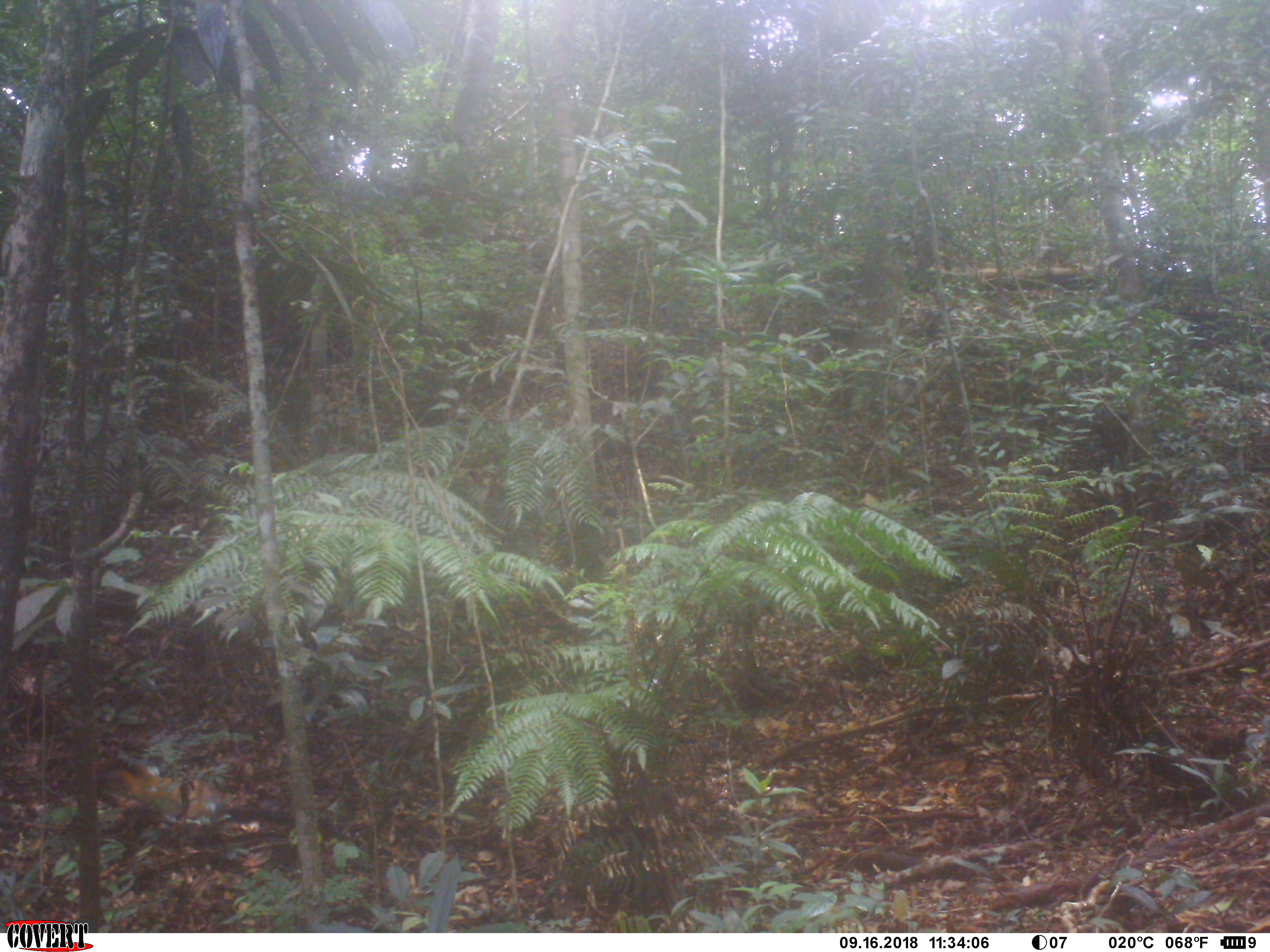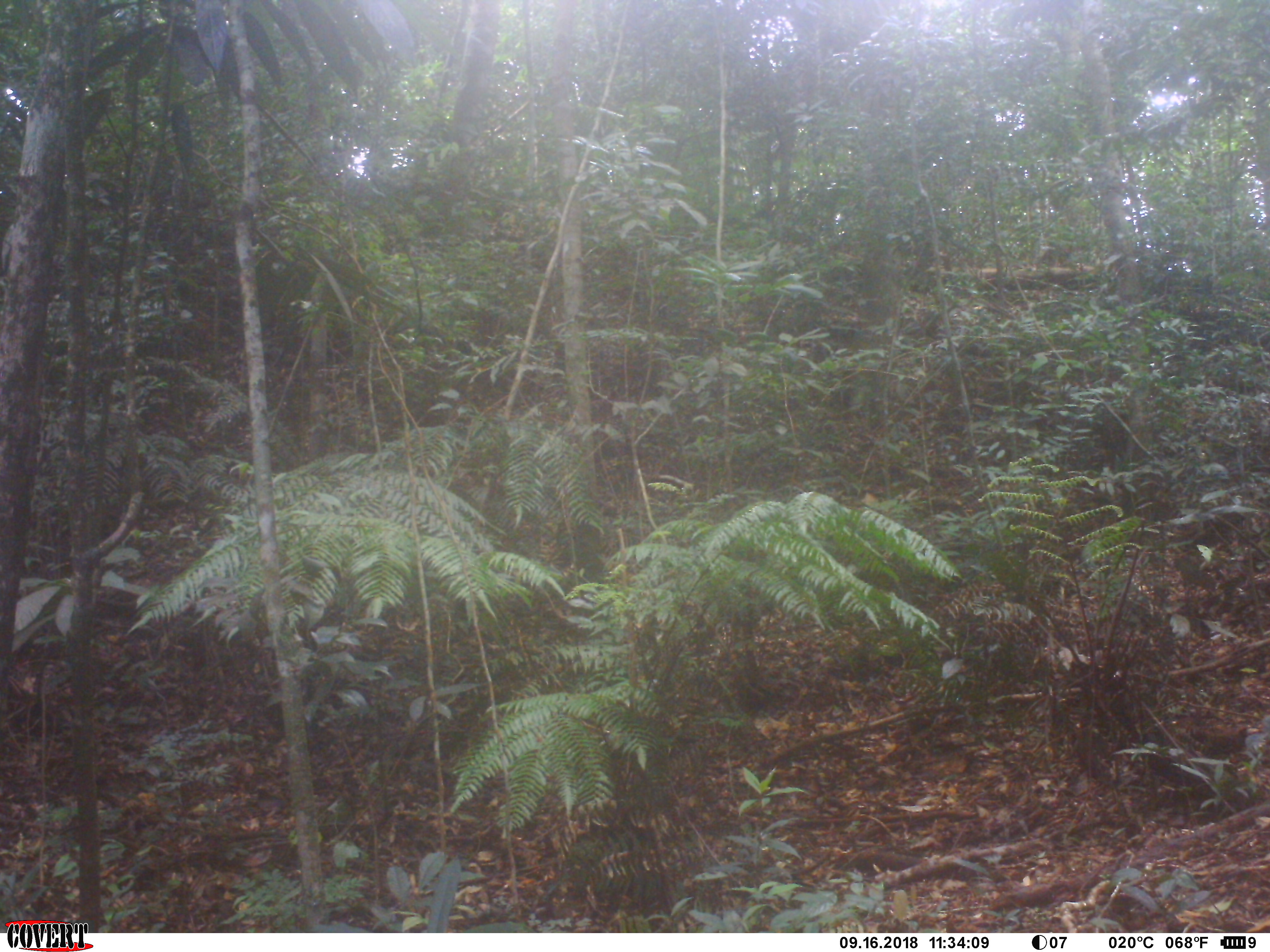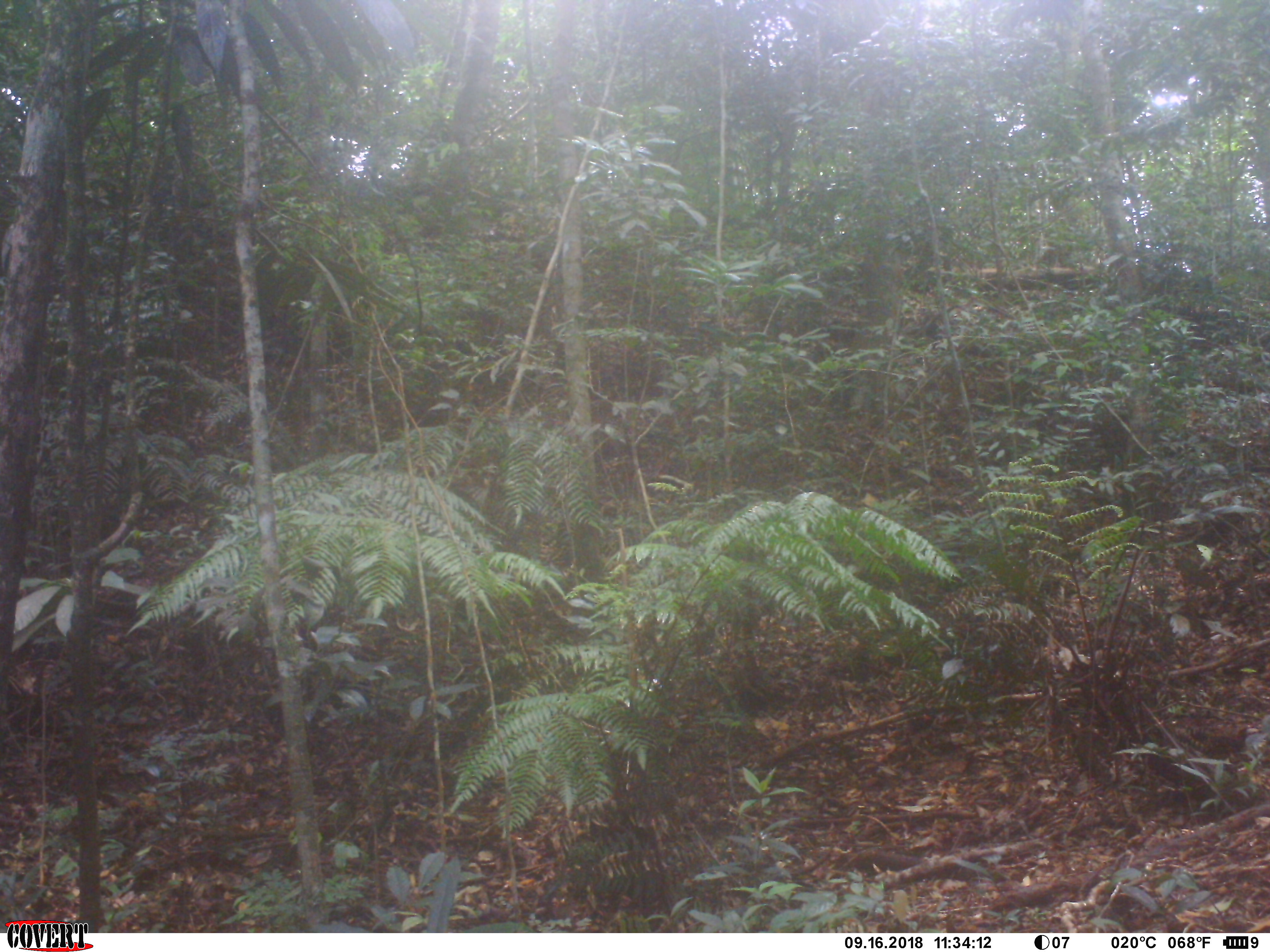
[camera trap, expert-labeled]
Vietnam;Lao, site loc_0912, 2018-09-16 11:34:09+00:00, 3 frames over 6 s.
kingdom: Animalia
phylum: Chordata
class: Mammalia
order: Carnivora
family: Mustelidae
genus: Martes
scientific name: Martes flavigula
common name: yellow-throated marten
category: yellow throated marten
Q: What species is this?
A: Yellow throated marten (yellow-throated marten) (Martes flavigula).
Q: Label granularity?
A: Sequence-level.